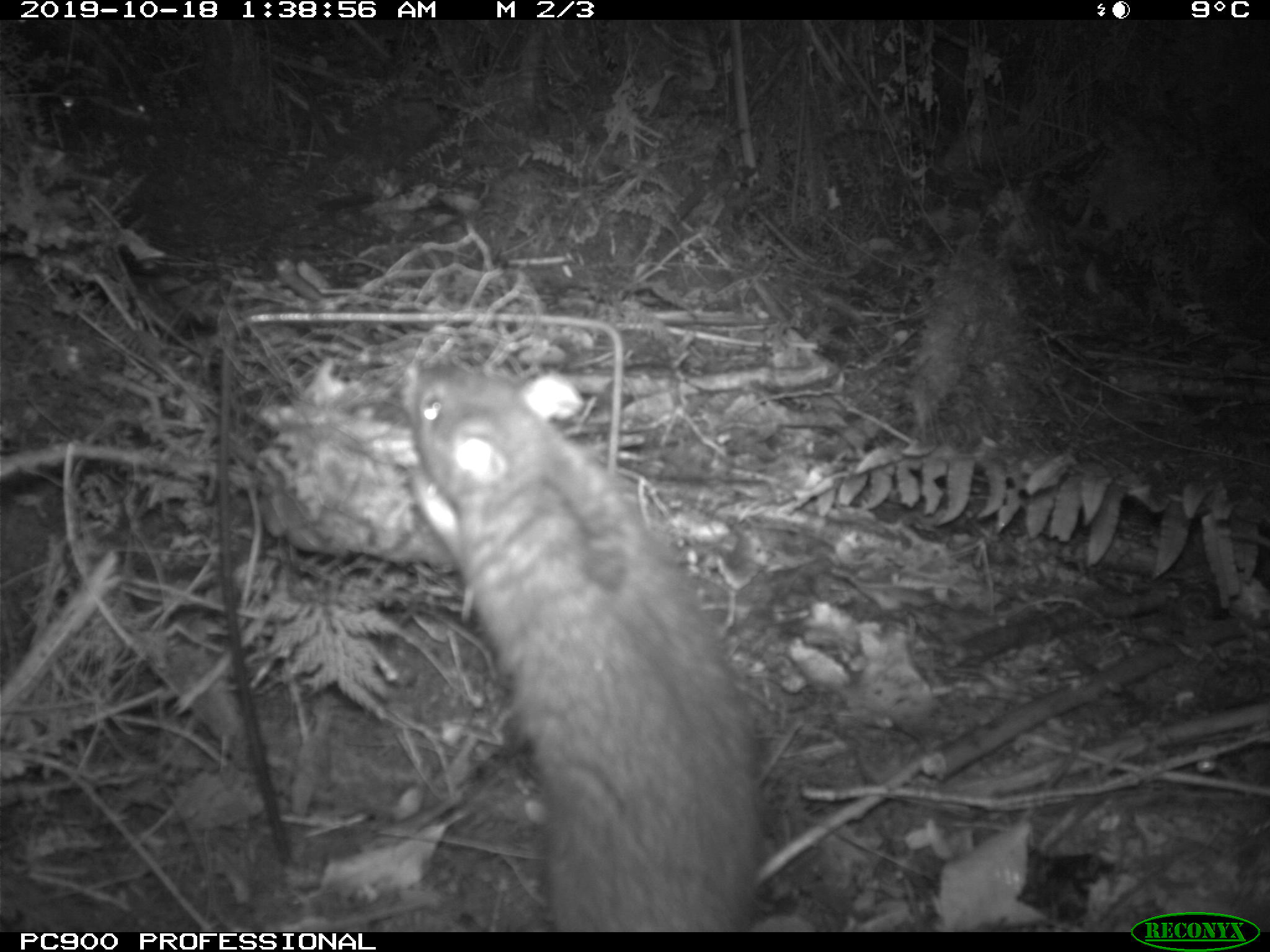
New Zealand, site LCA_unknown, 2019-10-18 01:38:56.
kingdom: Animalia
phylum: Chordata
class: Mammalia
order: Rodentia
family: Muridae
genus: Rattus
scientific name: Rattus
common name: rat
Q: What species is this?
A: Rat (Rattus).